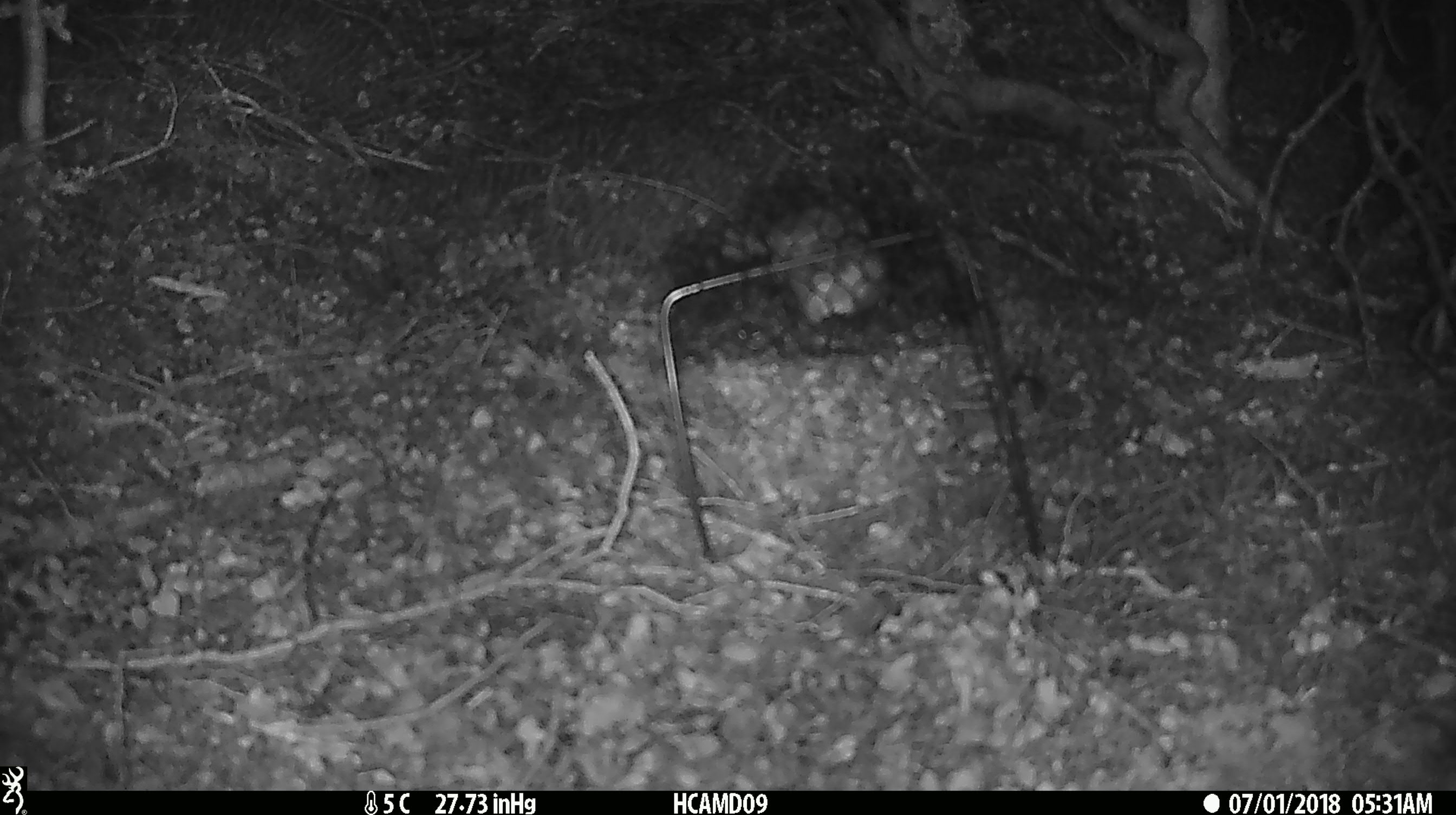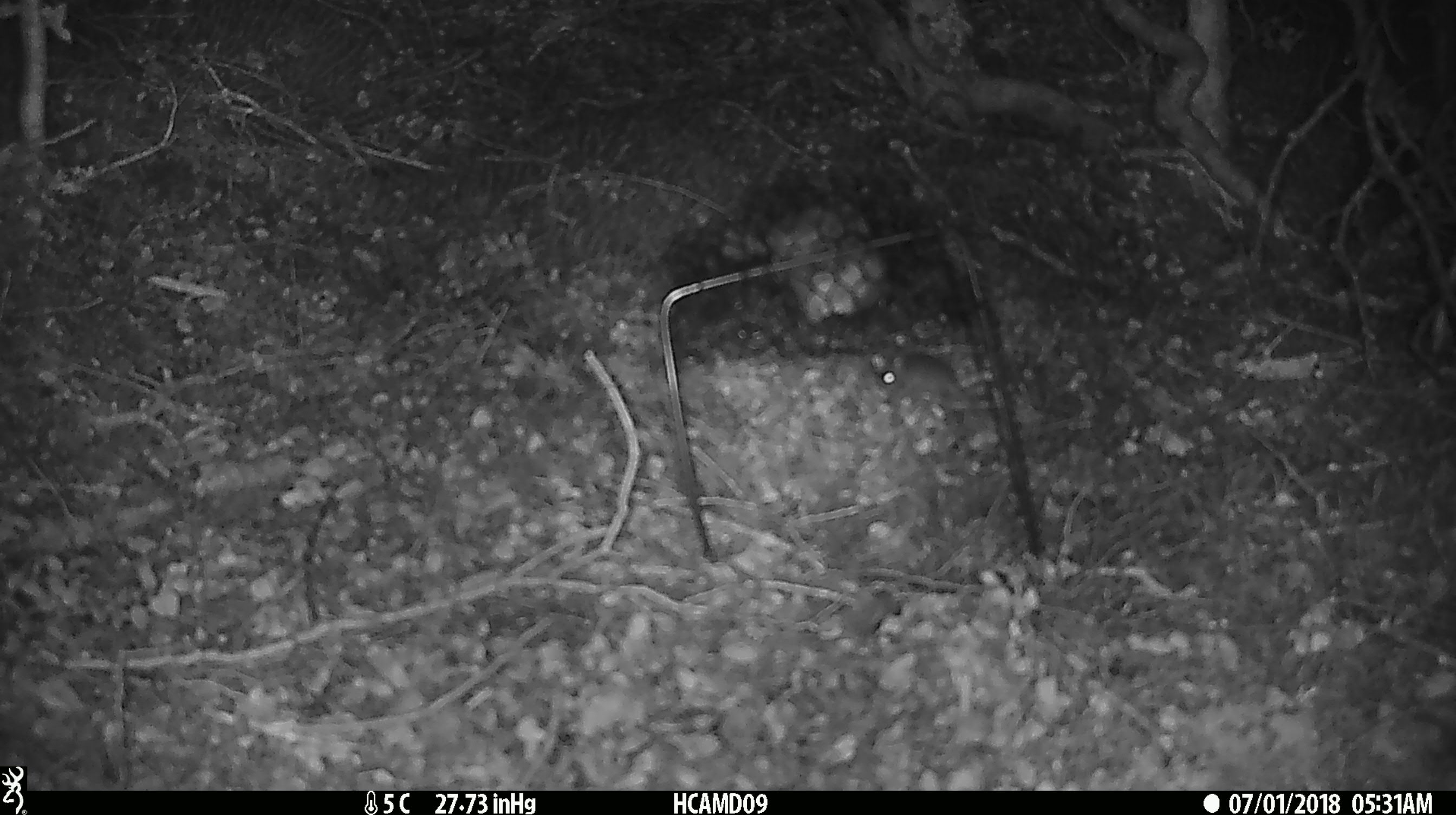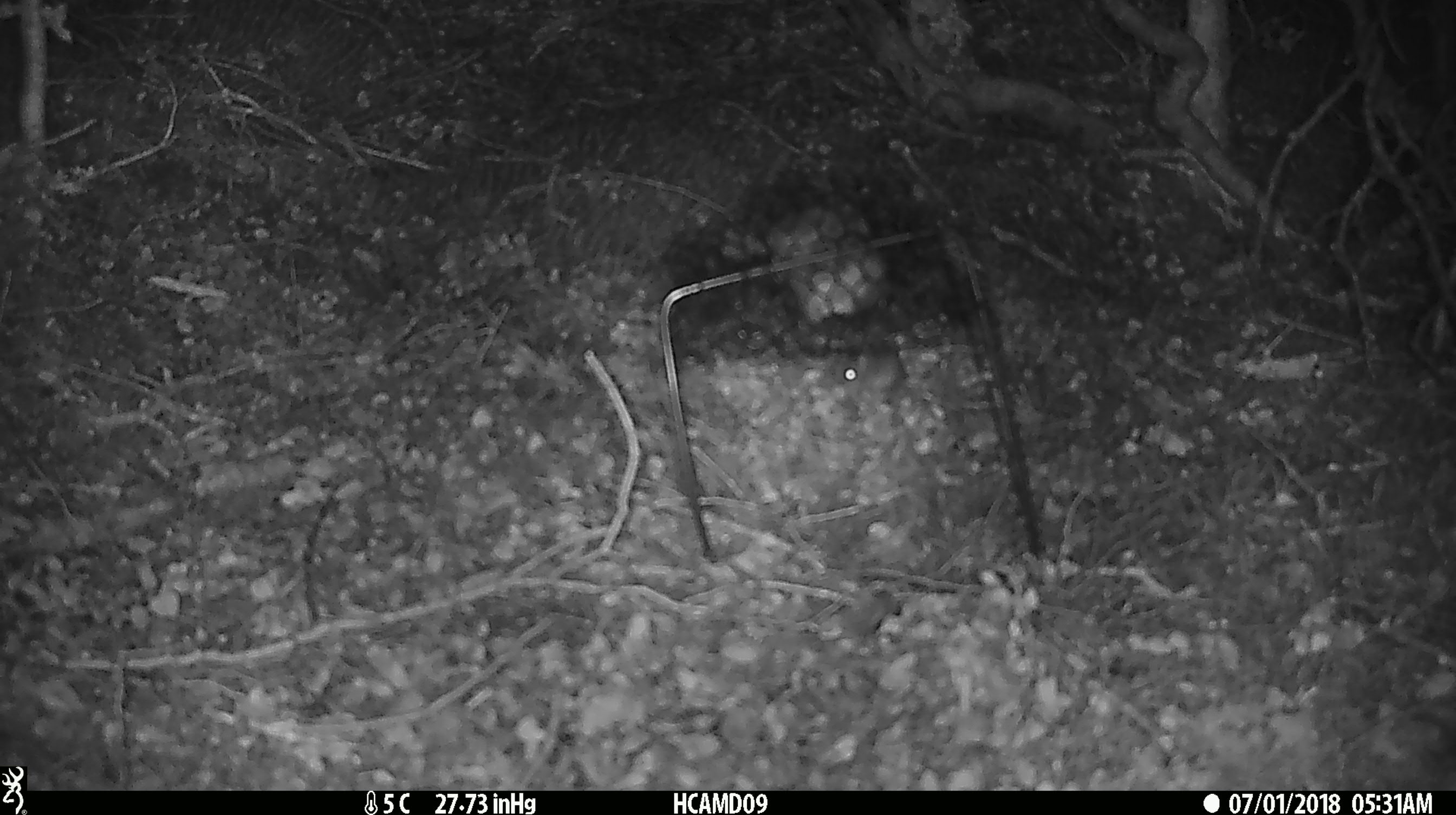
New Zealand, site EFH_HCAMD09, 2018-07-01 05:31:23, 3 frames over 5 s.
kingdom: Animalia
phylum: Chordata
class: Mammalia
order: Rodentia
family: Muridae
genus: Mus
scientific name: Mus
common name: mouse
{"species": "mouse (Mus)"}